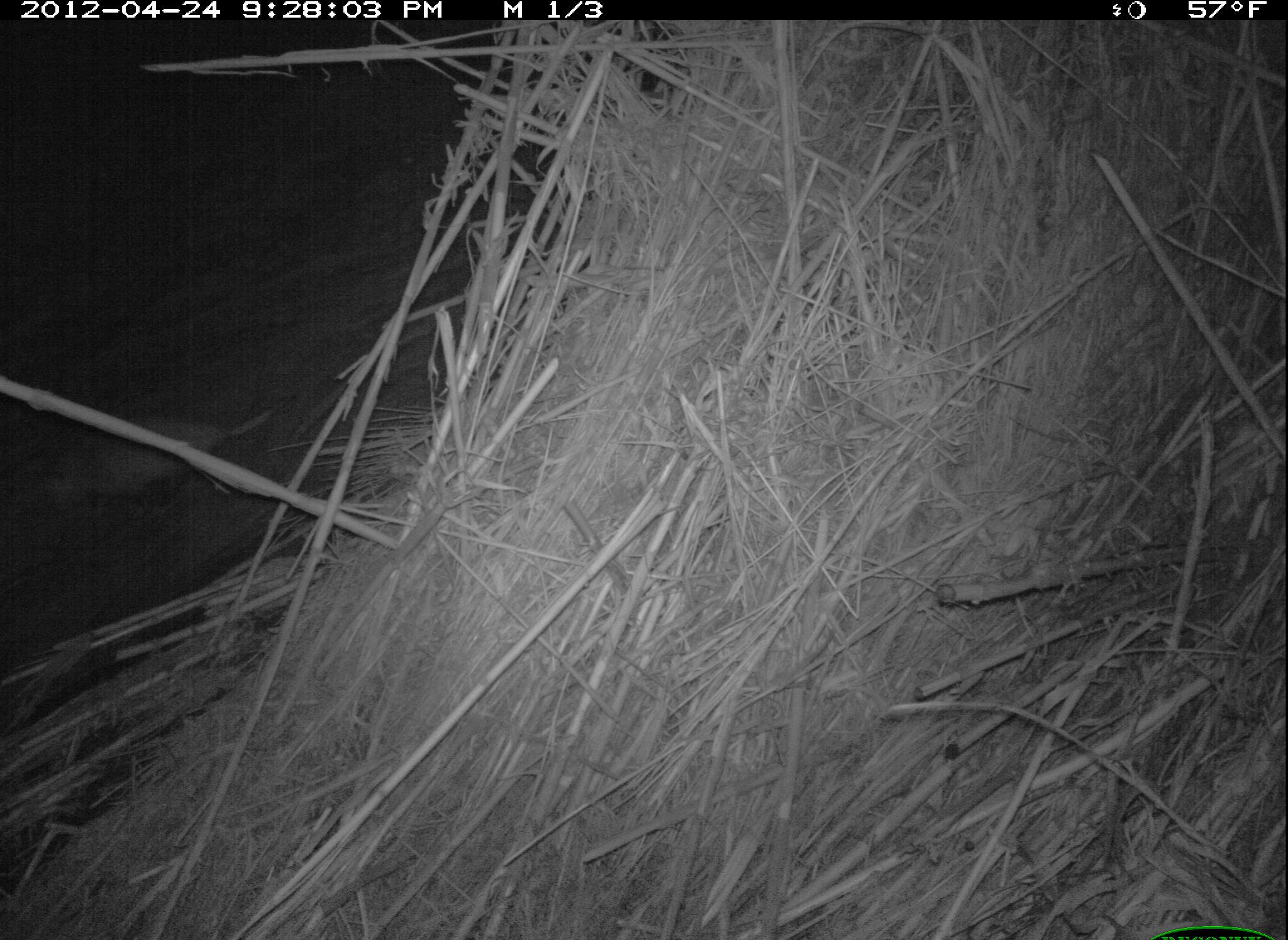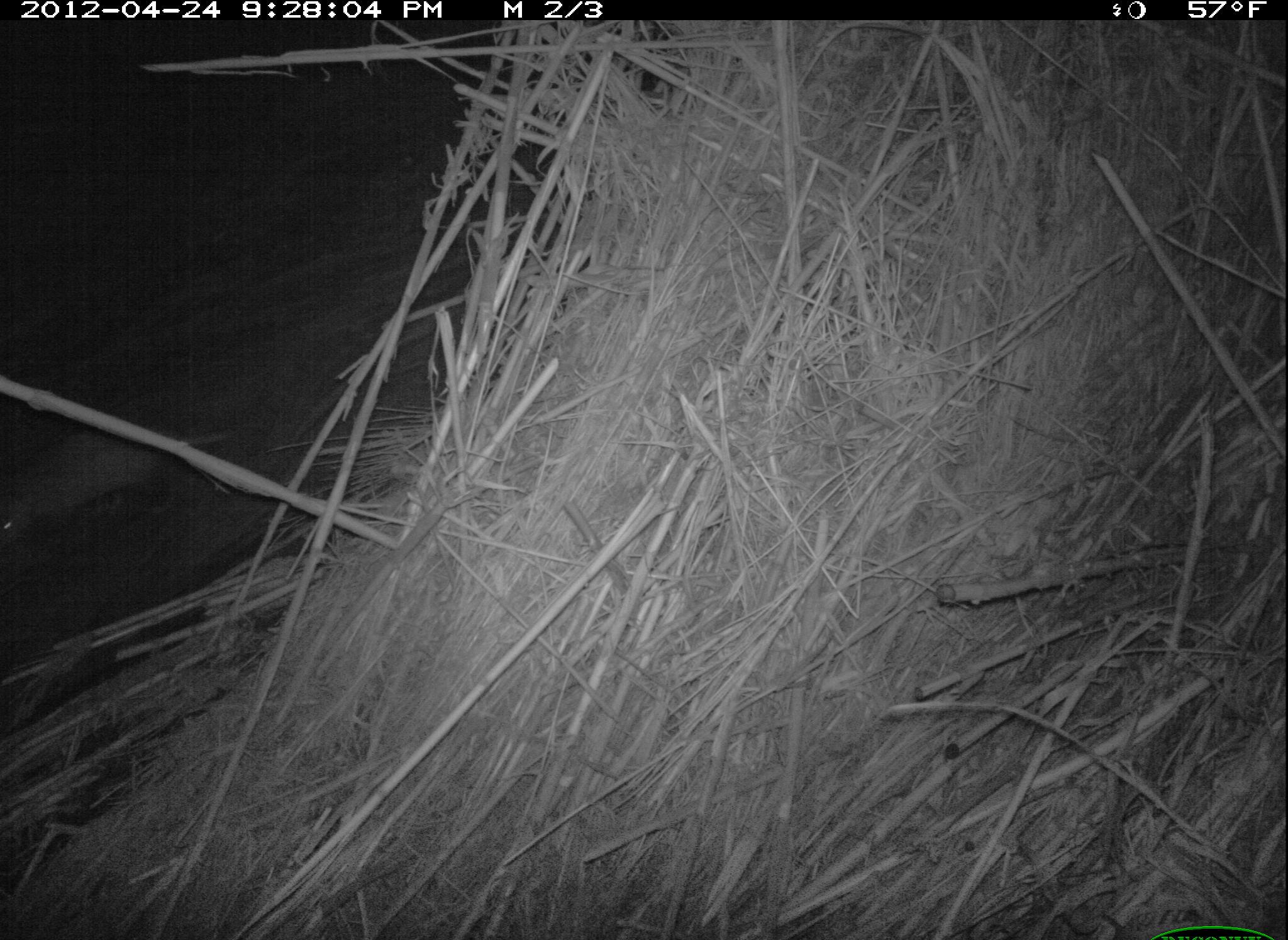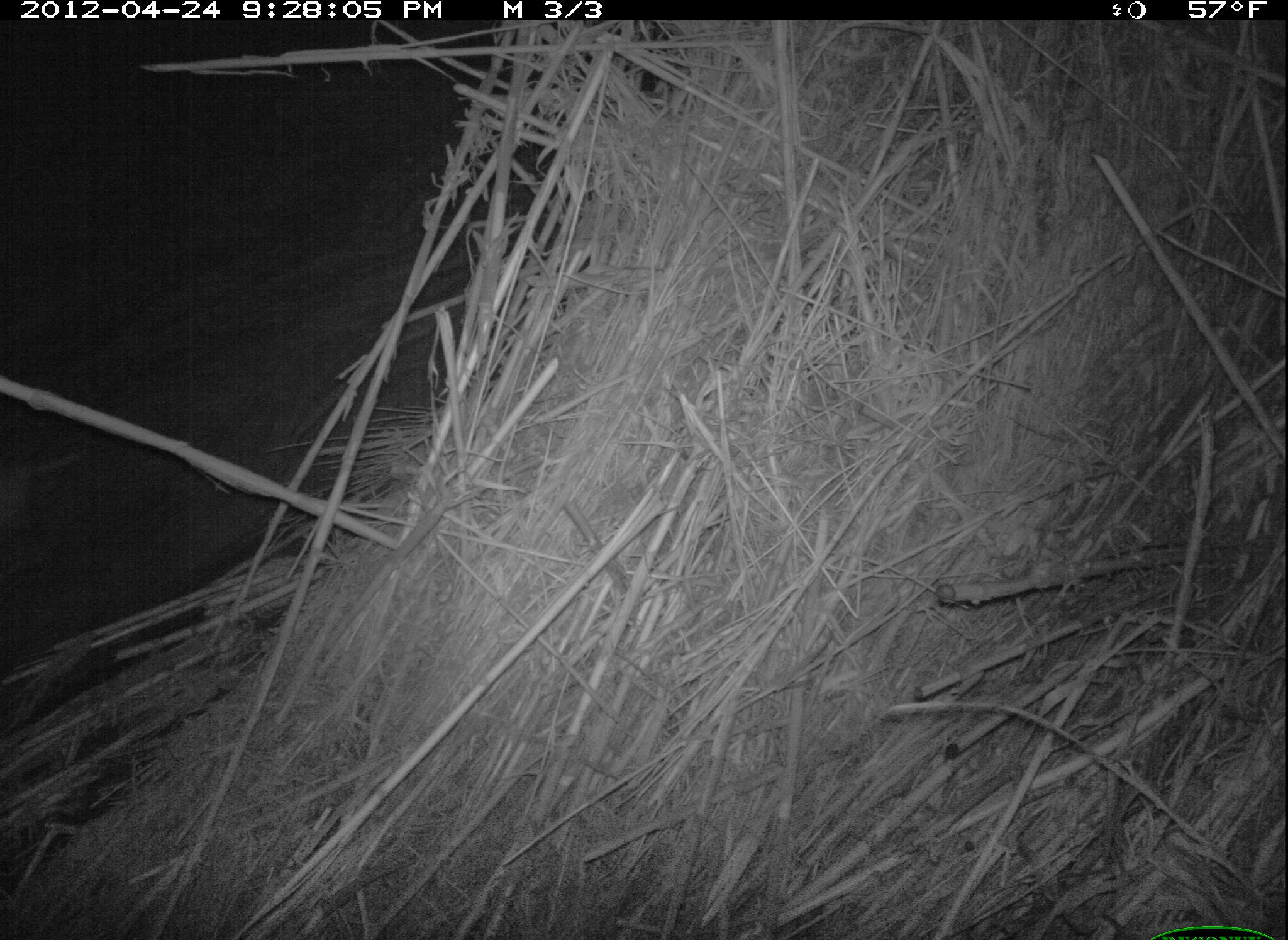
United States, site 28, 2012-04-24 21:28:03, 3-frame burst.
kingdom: Animalia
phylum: Chordata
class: Mammalia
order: Didelphimorphia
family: Didelphidae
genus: Didelphis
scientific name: Didelphis virginiana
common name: virginia opossum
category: opossum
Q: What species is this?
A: Opossum (virginia opossum) (Didelphis virginiana).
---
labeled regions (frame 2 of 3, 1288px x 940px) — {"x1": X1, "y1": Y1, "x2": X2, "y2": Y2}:
opossum: {"x1": 0, "y1": 414, "x2": 245, "y2": 562}